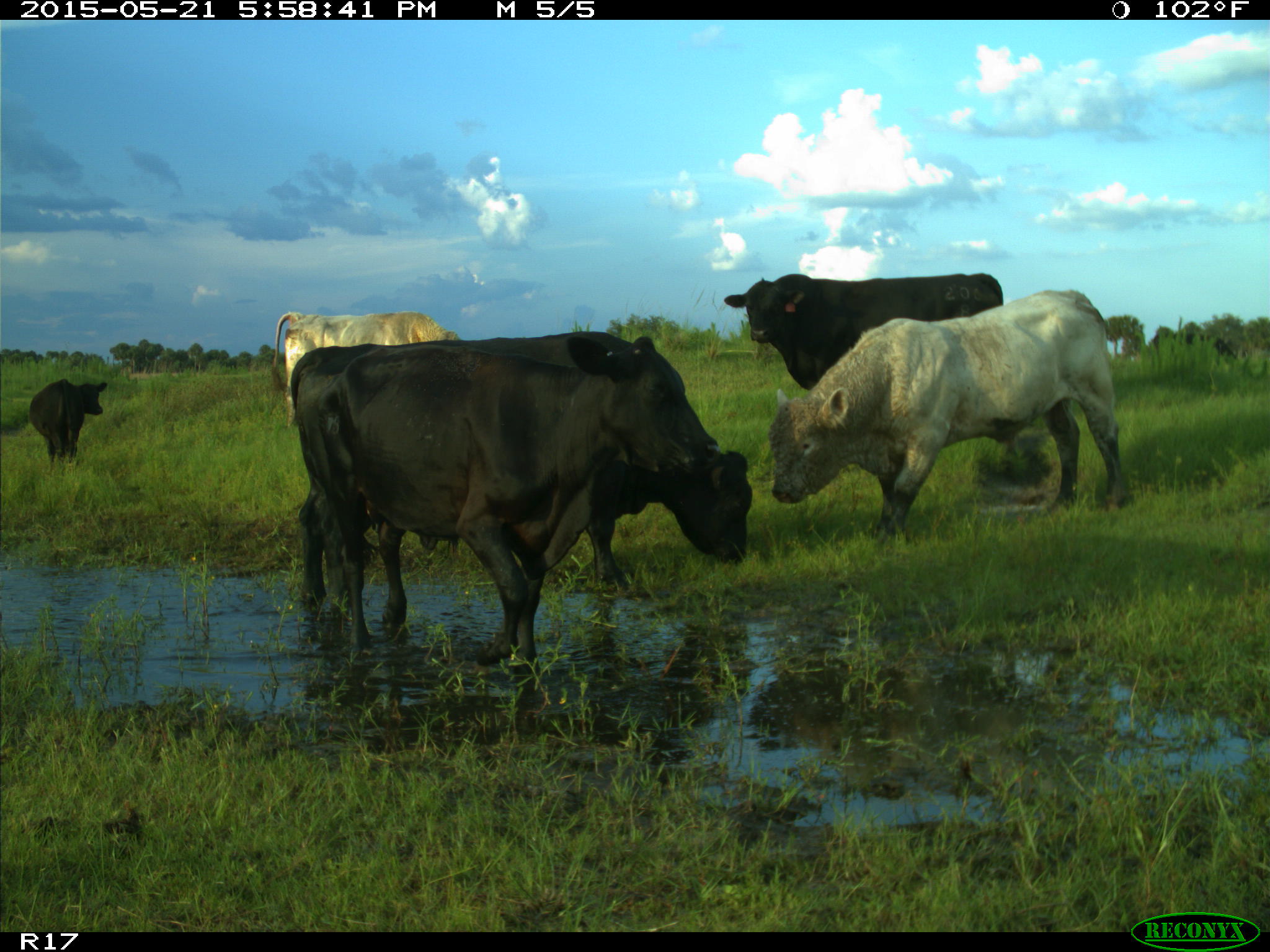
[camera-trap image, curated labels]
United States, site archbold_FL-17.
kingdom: Animalia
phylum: Chordata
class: Mammalia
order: Artiodactyla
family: Bovidae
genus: Bos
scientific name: Bos taurus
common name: domestic cow